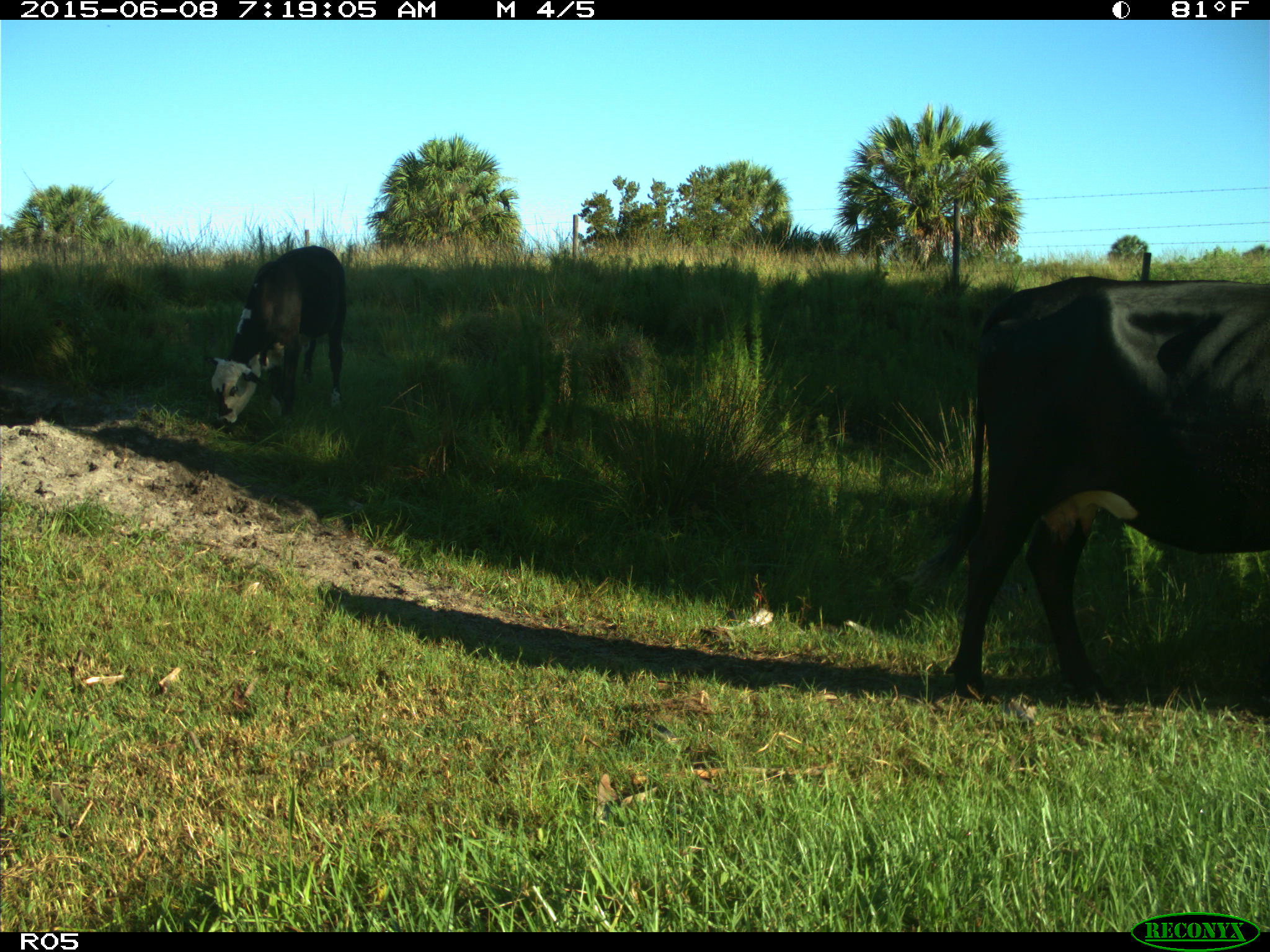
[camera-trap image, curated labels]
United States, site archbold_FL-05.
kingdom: Animalia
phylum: Chordata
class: Mammalia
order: Artiodactyla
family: Bovidae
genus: Bos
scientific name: Bos taurus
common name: domestic cow